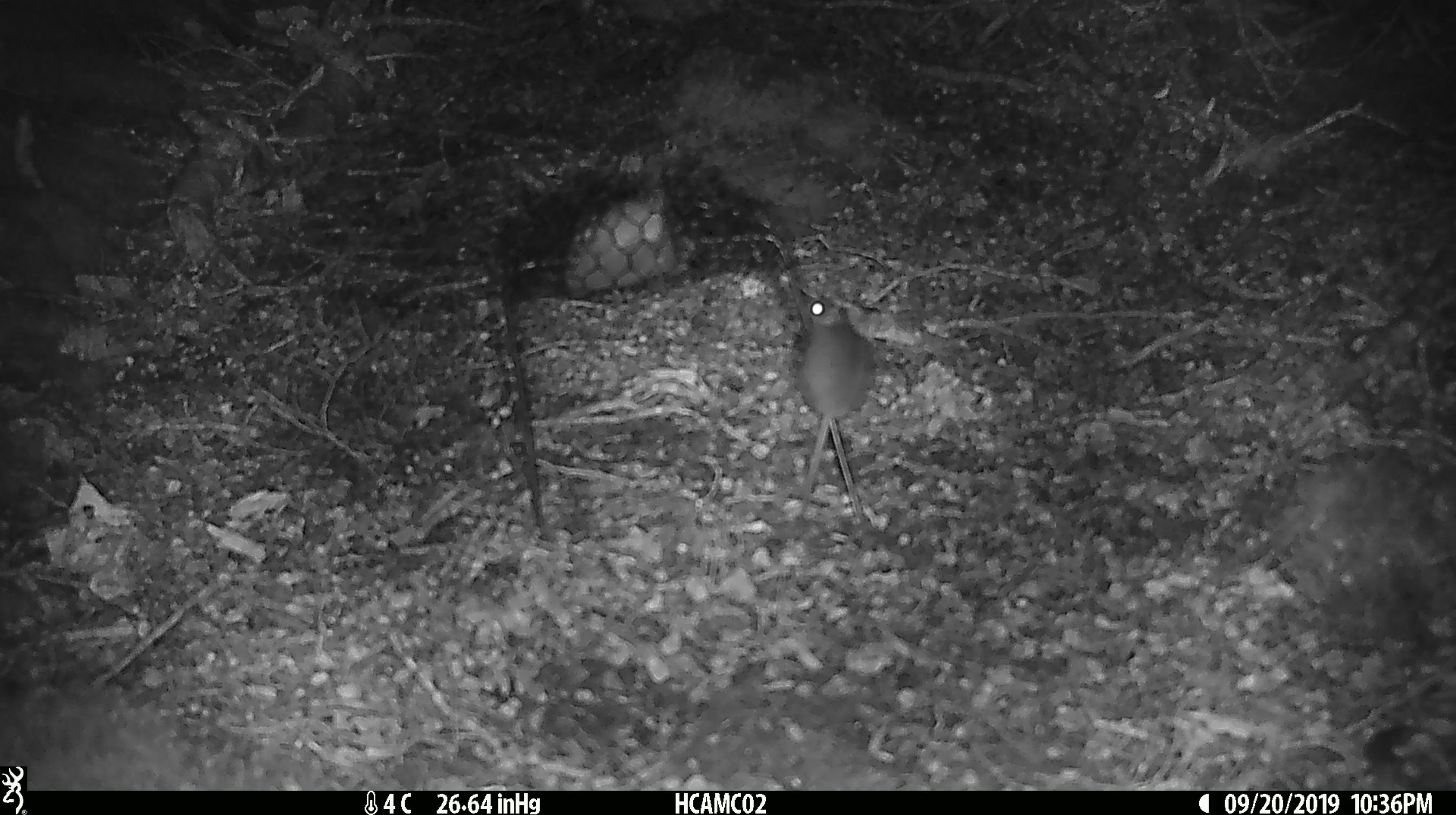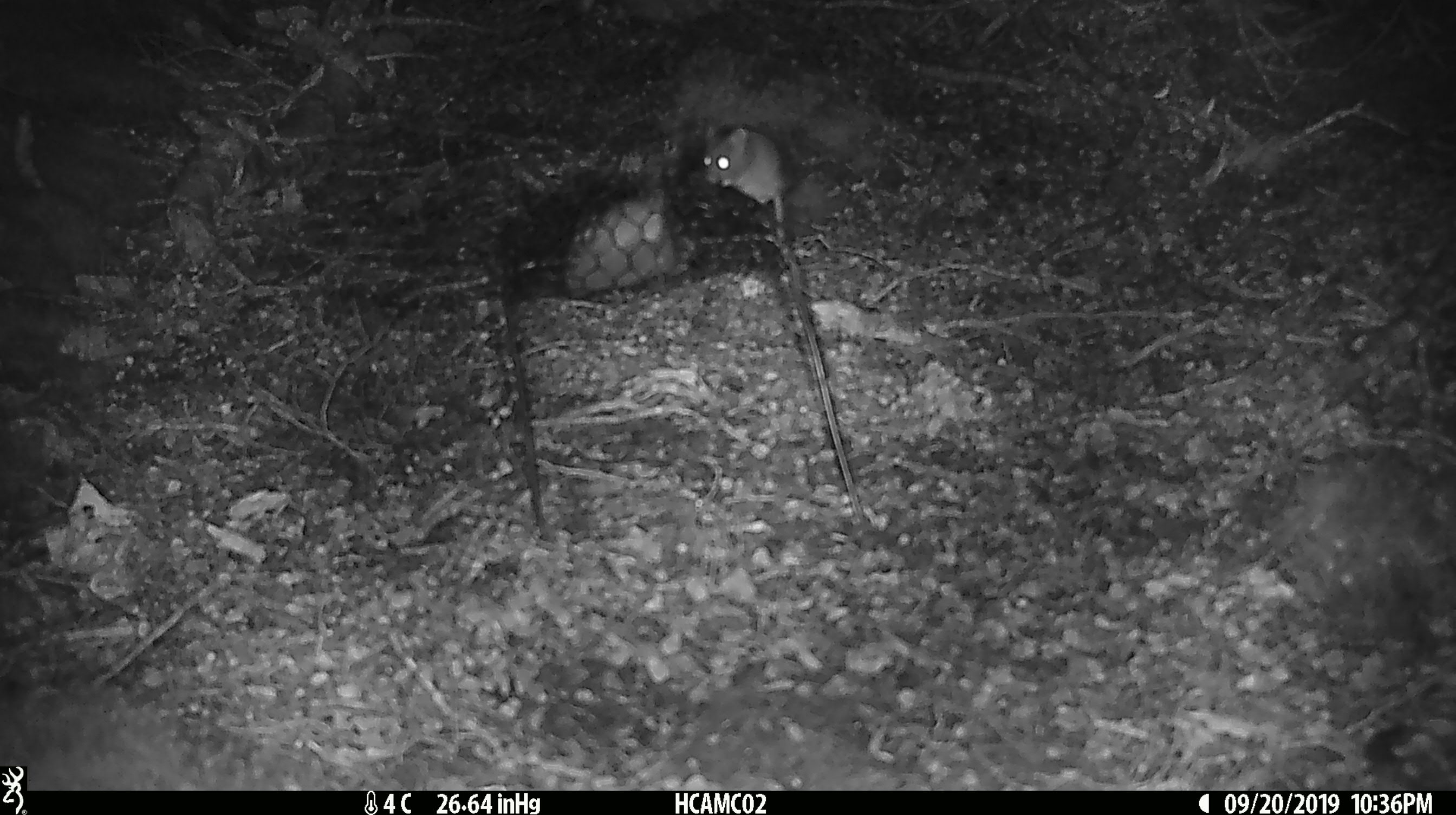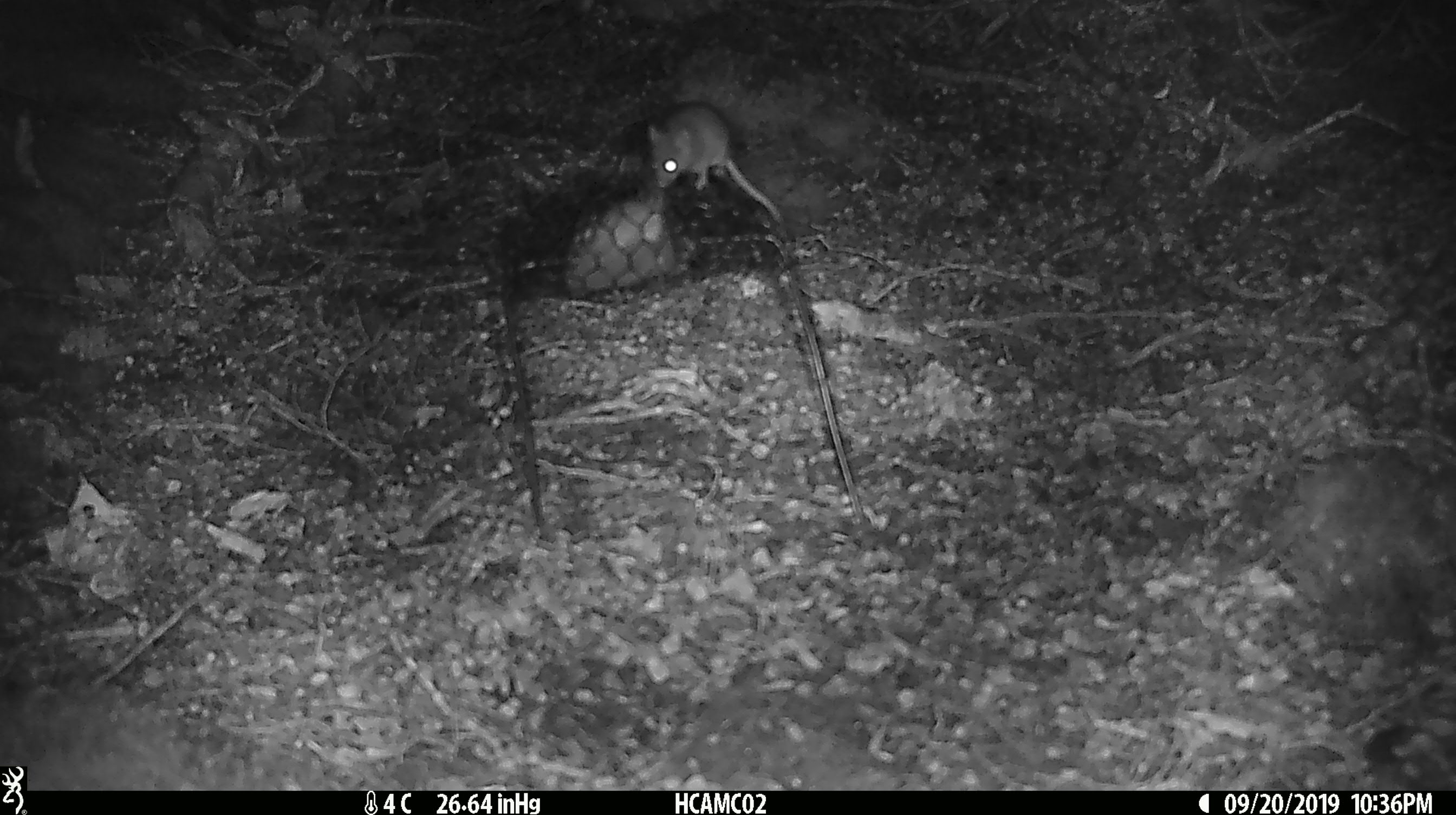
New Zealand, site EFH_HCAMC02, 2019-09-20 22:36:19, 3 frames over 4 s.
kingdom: Animalia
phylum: Chordata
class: Mammalia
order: Rodentia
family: Muridae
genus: Mus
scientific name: Mus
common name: mouse